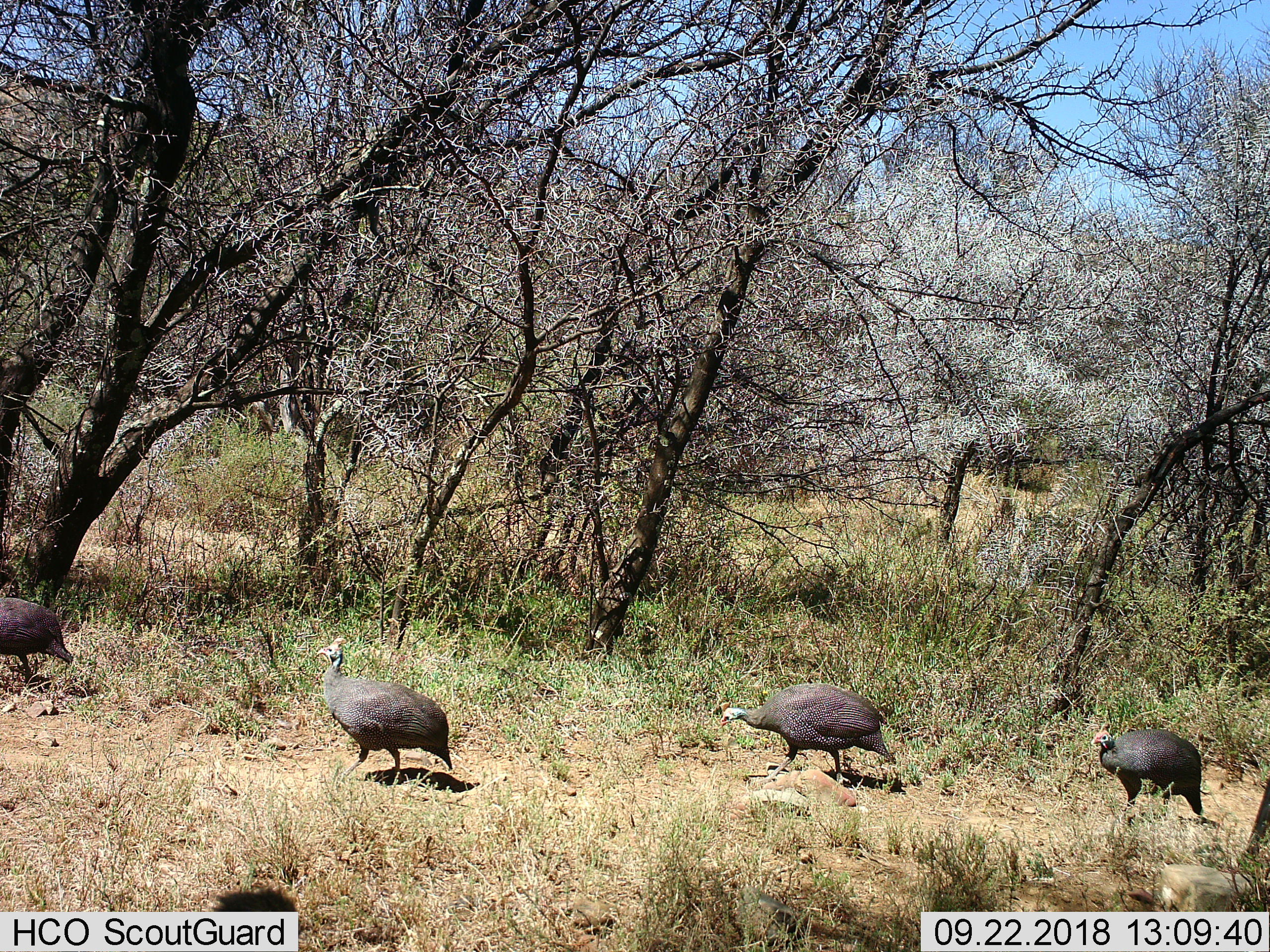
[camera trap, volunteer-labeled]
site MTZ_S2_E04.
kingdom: Animalia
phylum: Chordata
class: Aves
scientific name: Aves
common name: bird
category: birdother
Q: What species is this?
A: Birdother (bird) (Aves).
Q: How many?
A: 4.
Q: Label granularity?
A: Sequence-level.